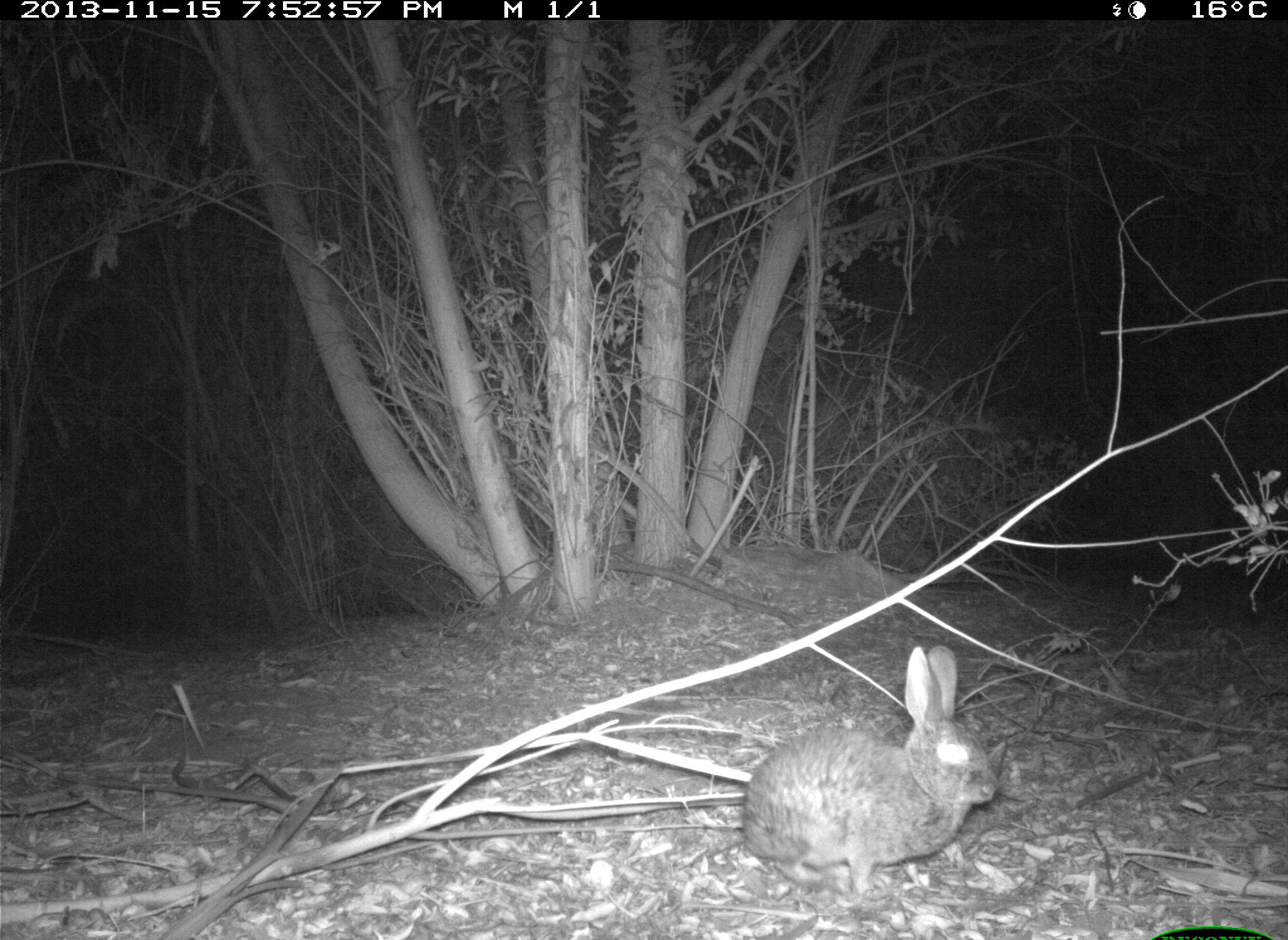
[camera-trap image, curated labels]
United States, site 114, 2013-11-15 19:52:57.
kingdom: Animalia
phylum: Chordata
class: Mammalia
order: Lagomorpha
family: Leporidae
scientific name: Leporidae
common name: rabbits and hares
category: rabbit